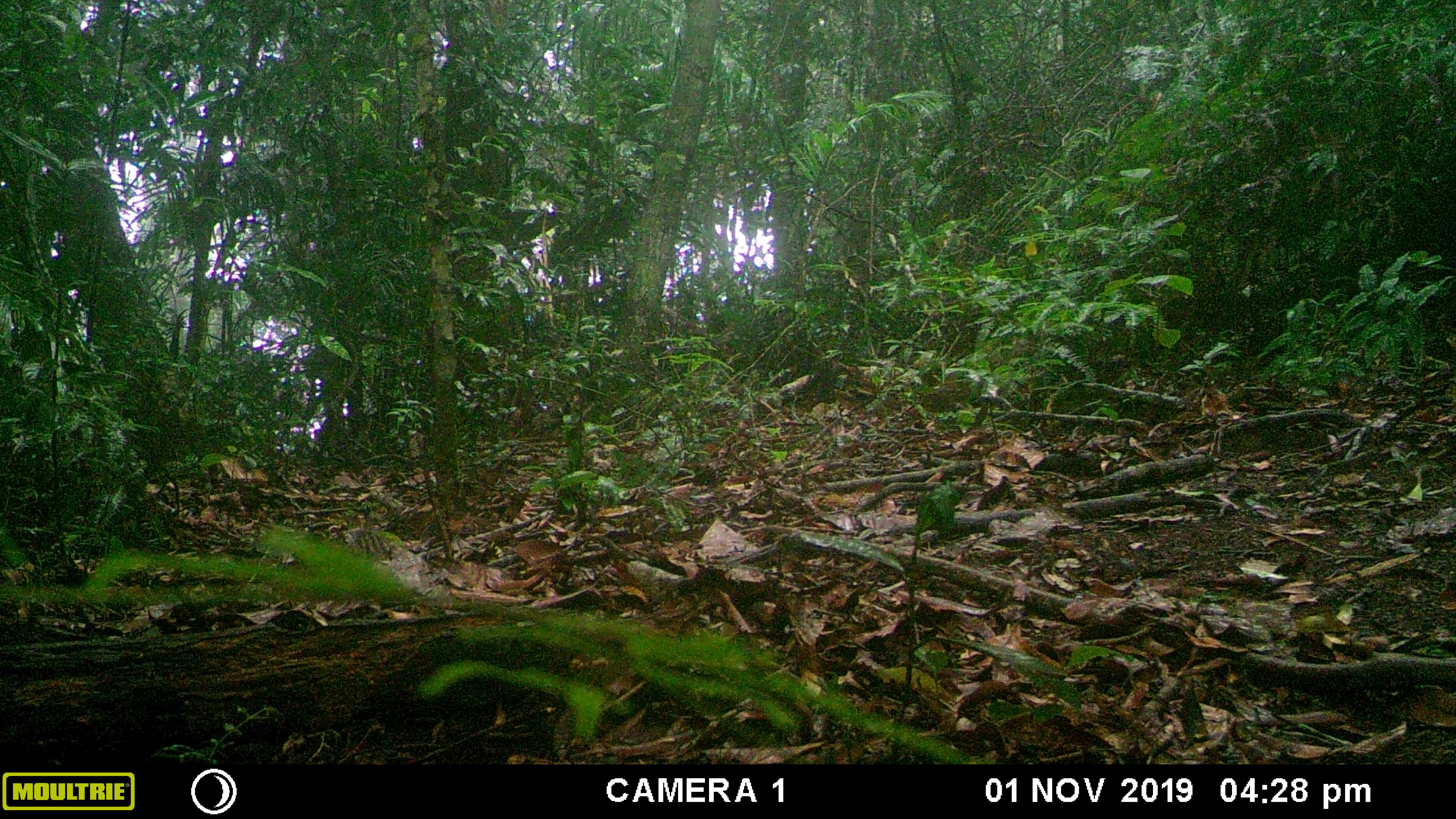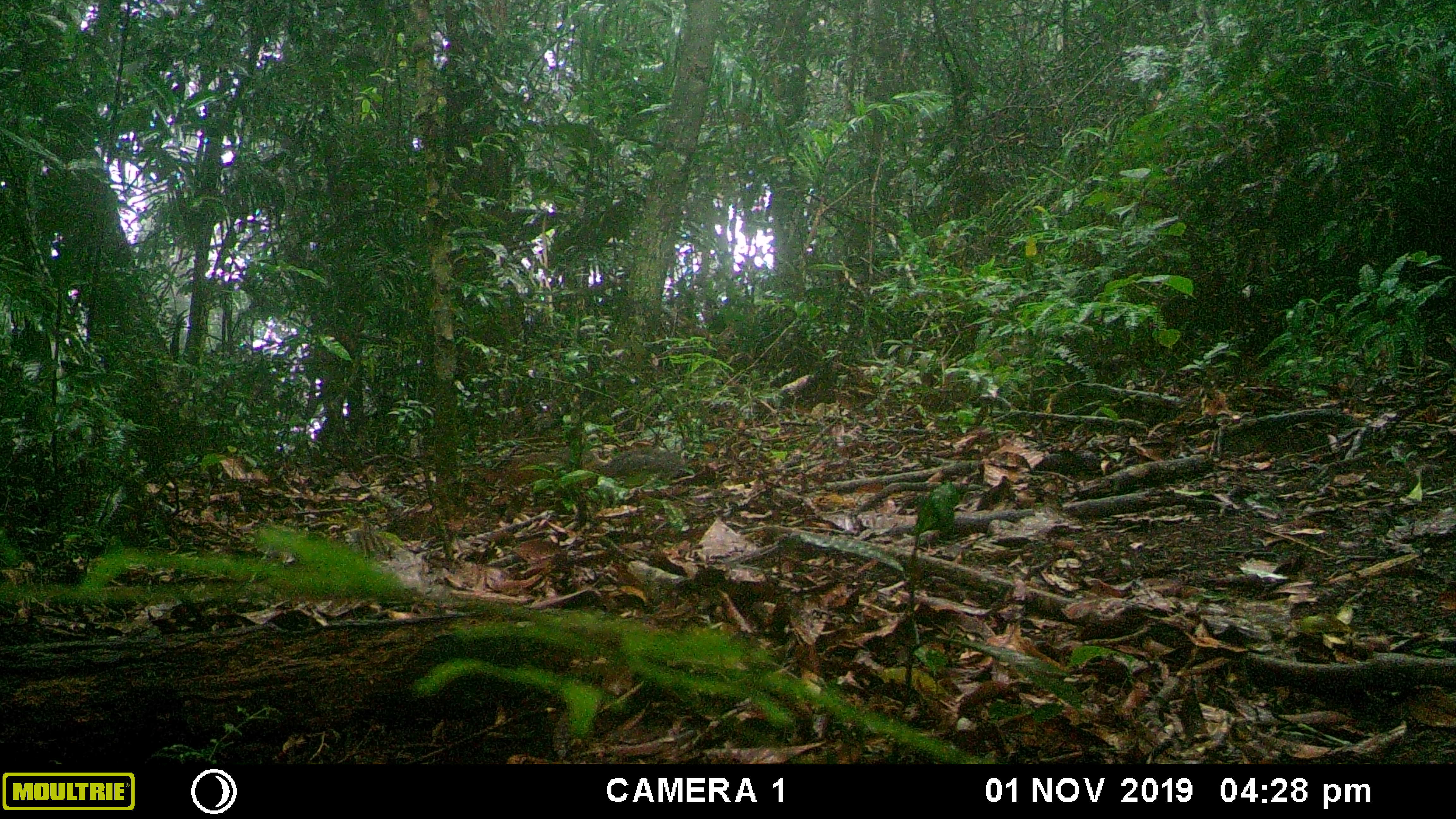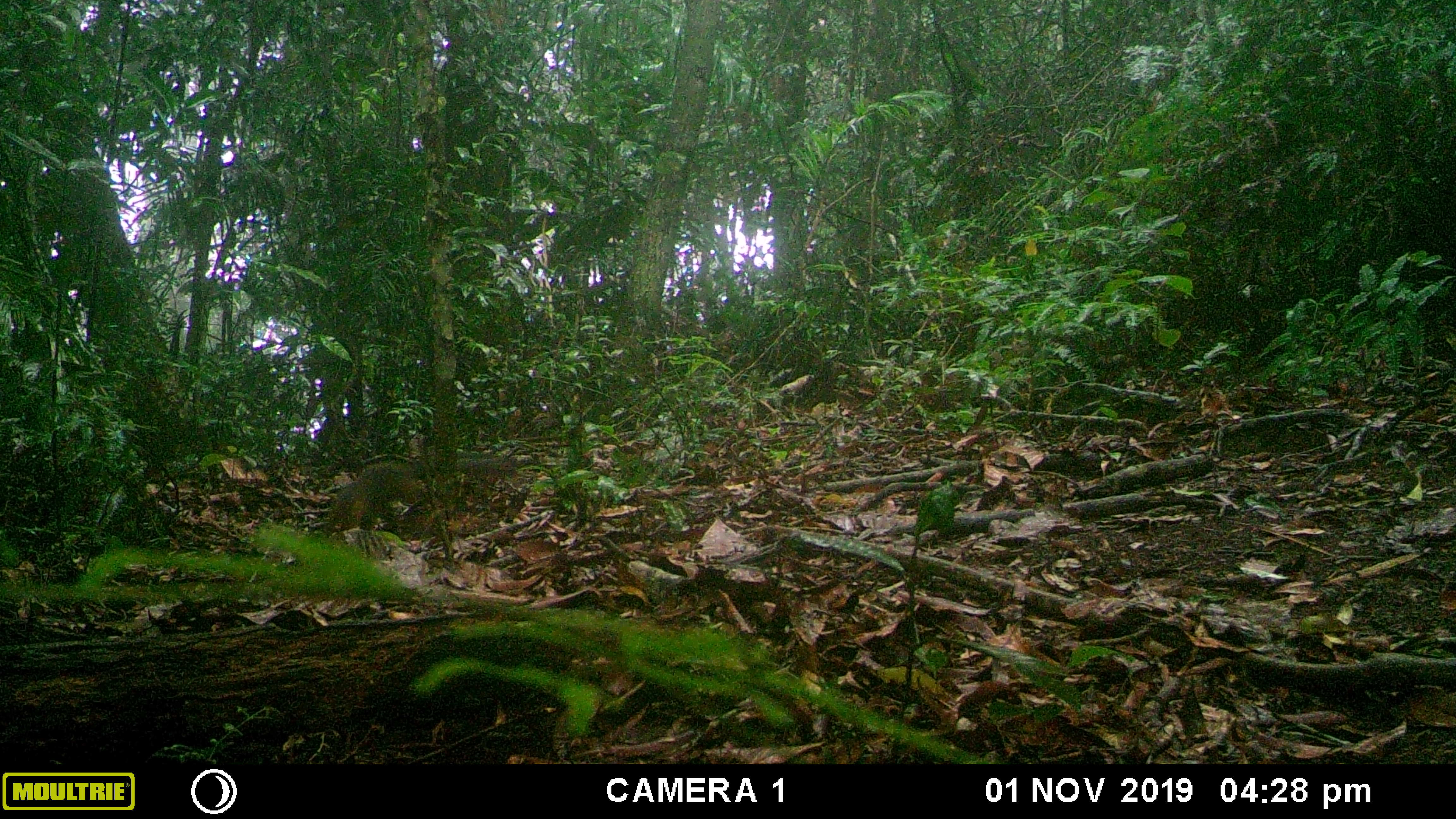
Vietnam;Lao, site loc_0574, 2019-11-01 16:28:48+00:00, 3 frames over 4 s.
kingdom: Animalia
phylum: Chordata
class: Mammalia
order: Rodentia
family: Sciuridae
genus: Dremomys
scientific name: Dremomys rufigenis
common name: red-cheeked squirrel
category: red cheeked squirrel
Red cheeked squirrel (red-cheeked squirrel) (Dremomys rufigenis). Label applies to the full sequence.